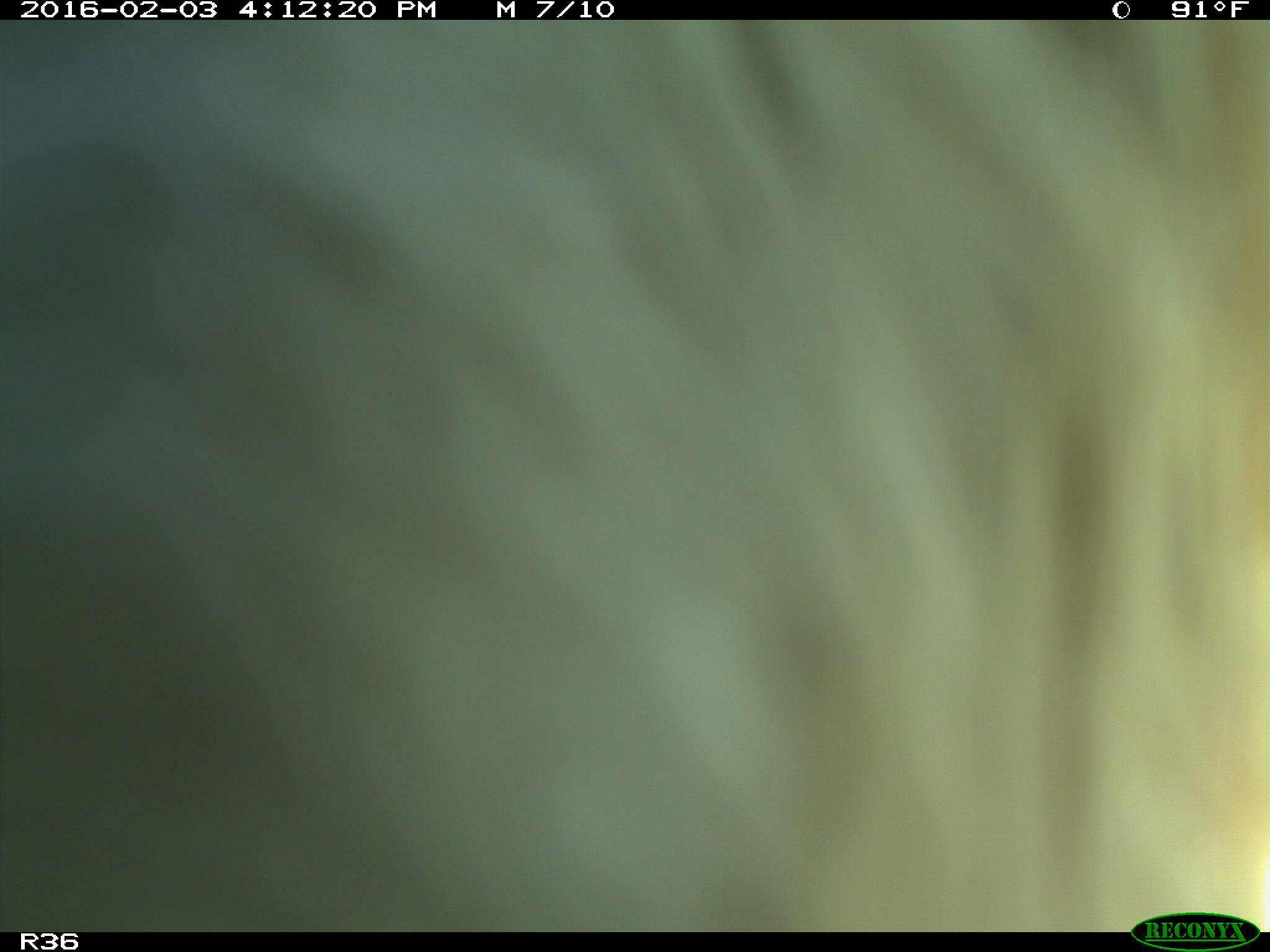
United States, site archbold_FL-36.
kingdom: Animalia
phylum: Chordata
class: Mammalia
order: Artiodactyla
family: Bovidae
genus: Bos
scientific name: Bos taurus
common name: domestic cow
Bos taurus (domestic cow).